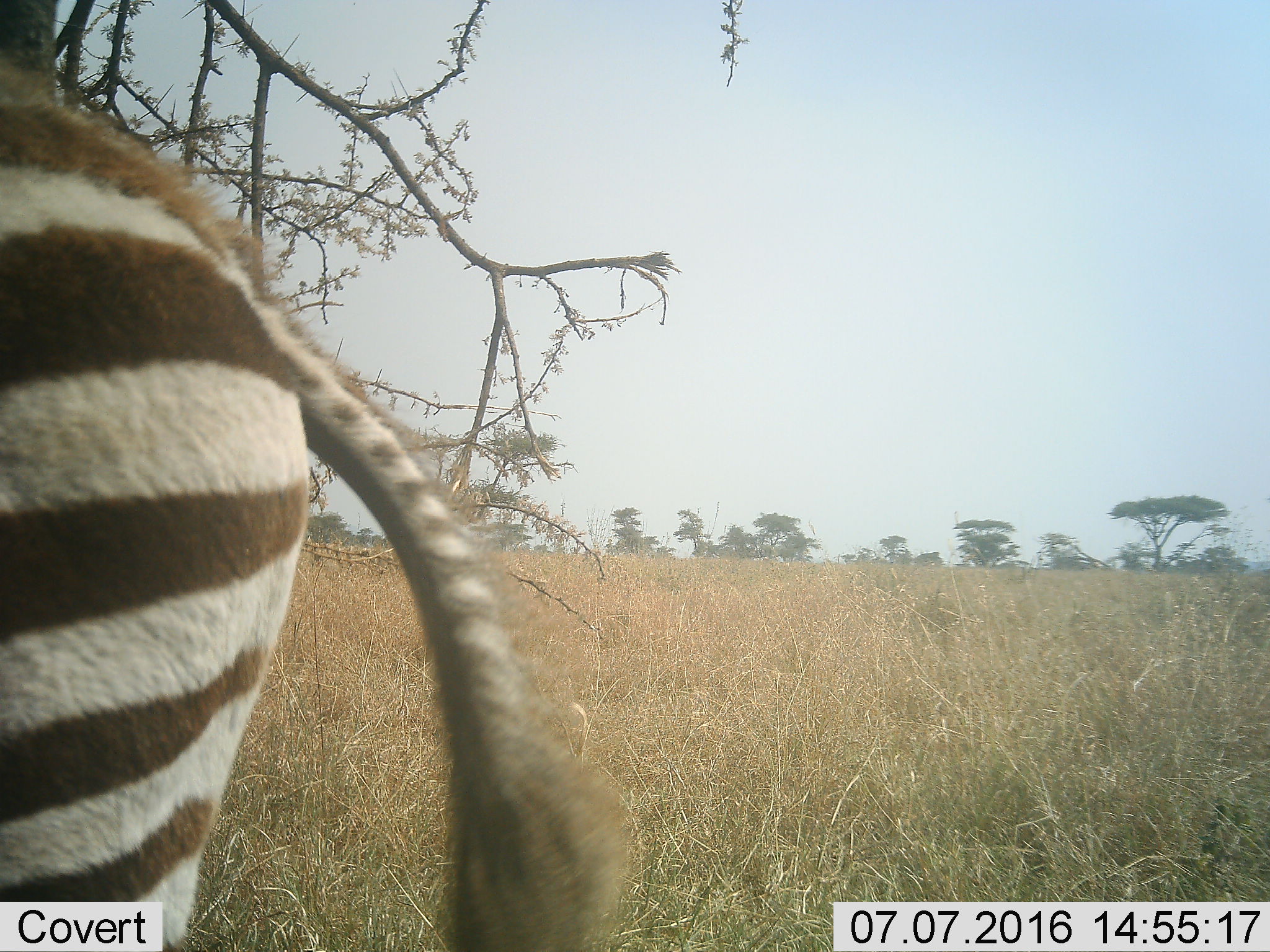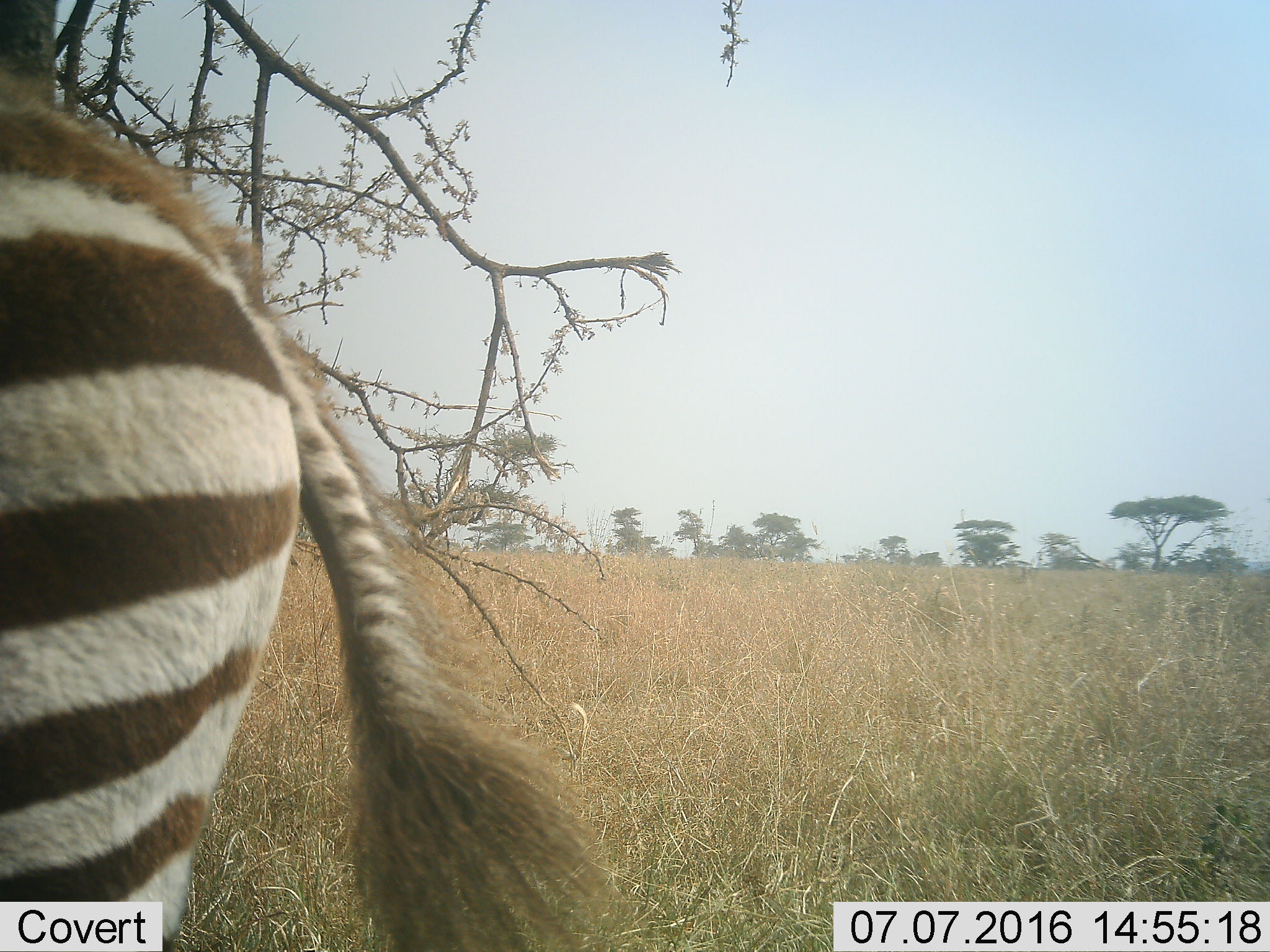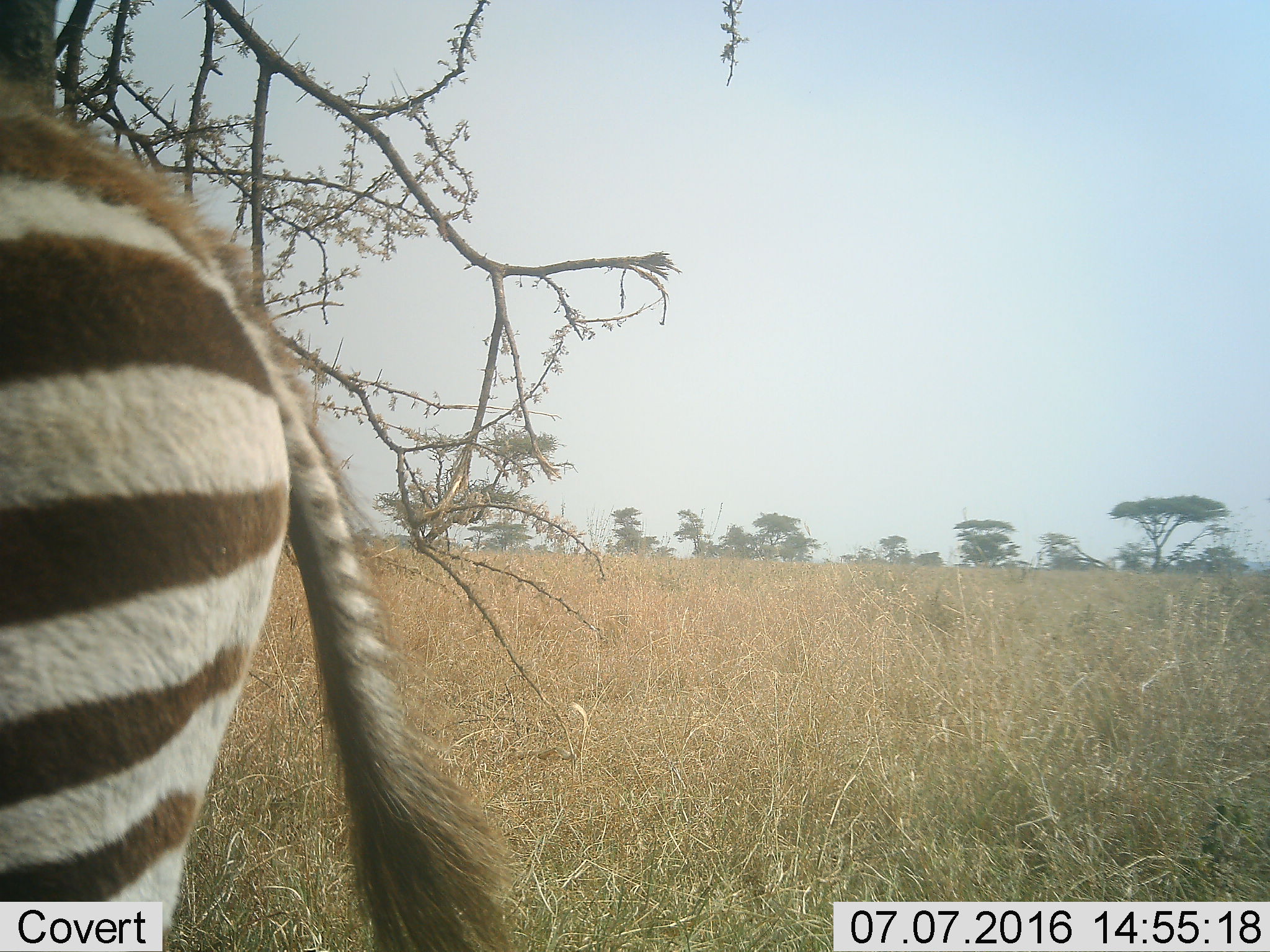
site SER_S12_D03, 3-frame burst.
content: unidentified animal